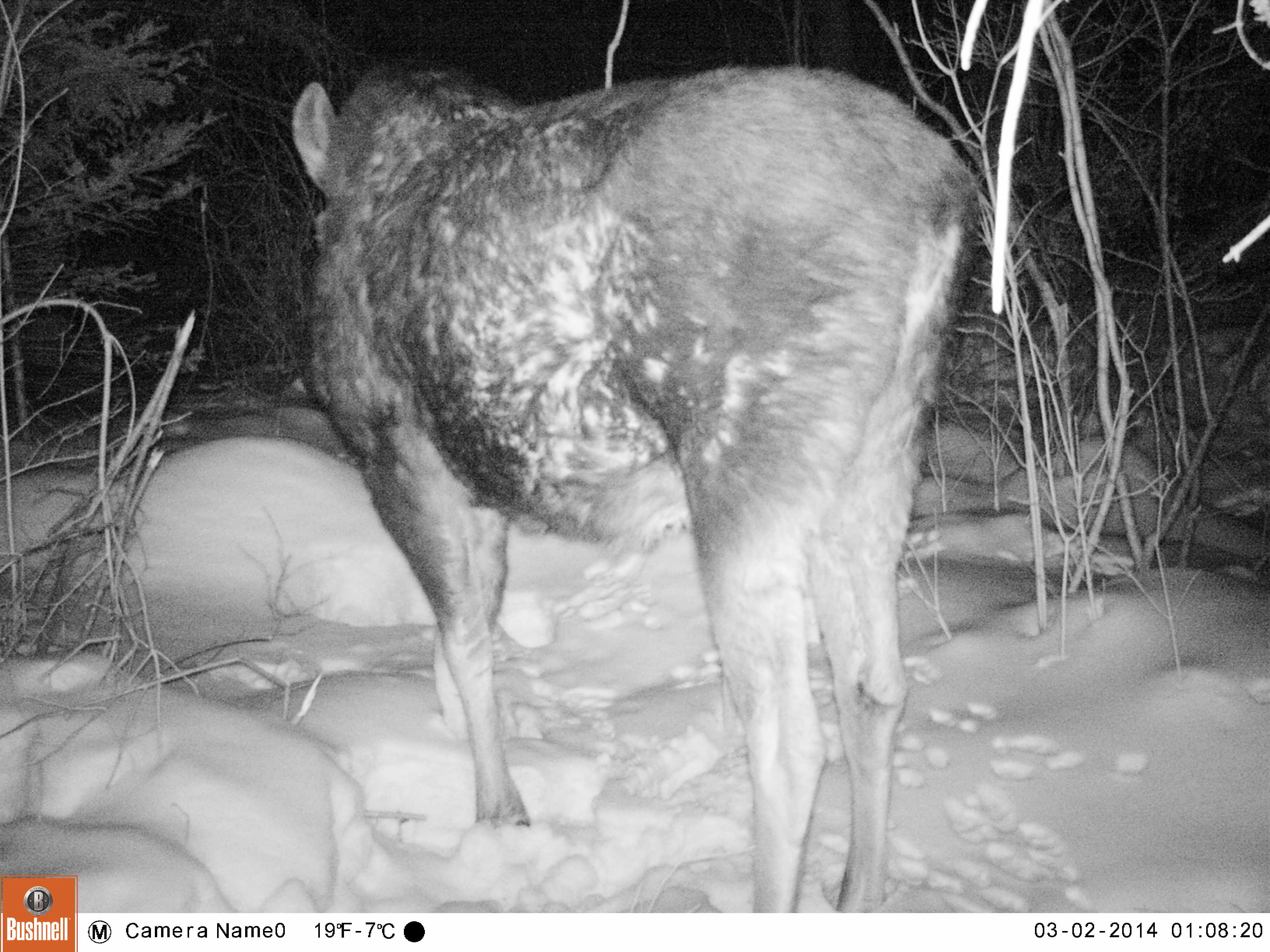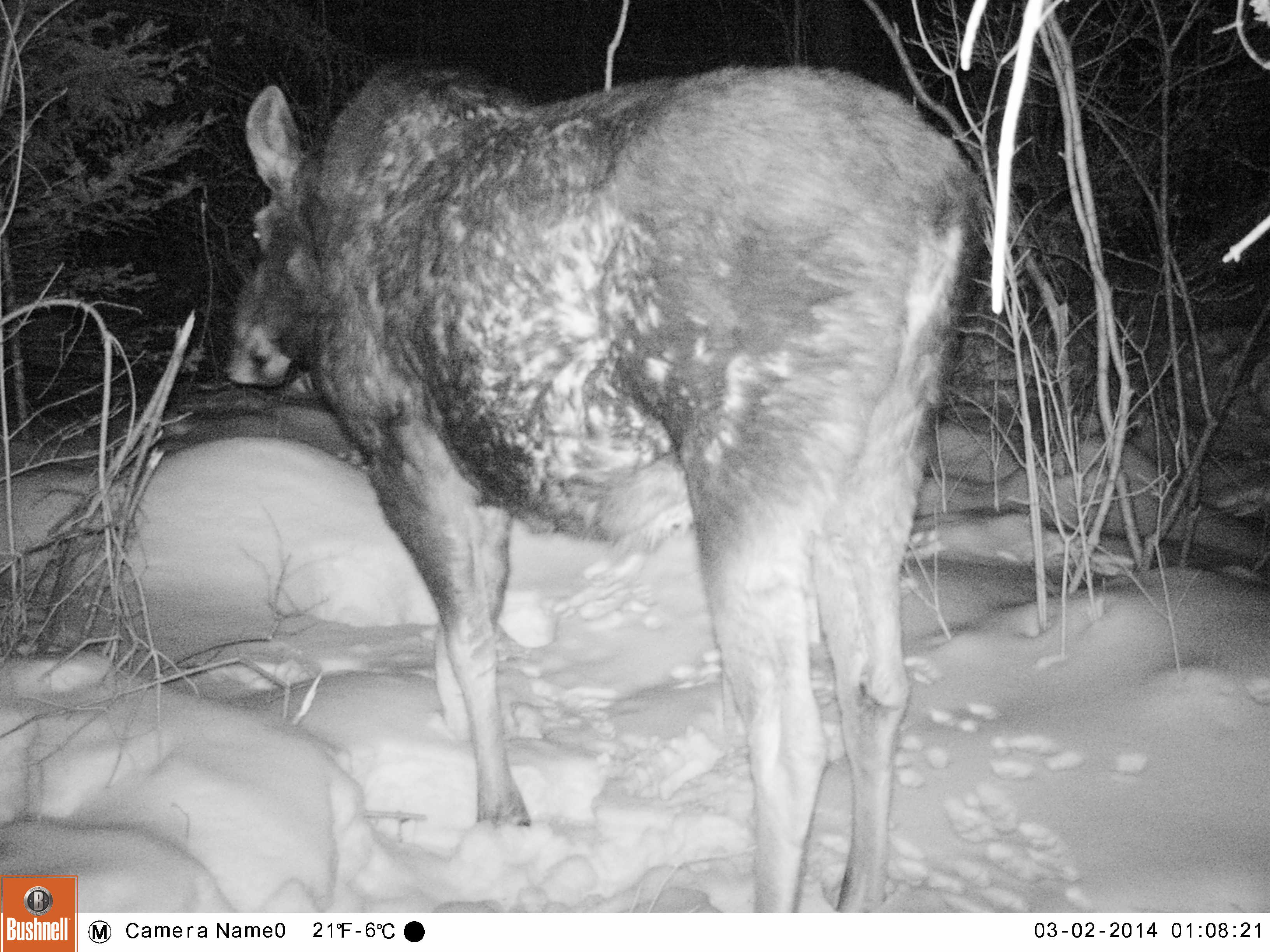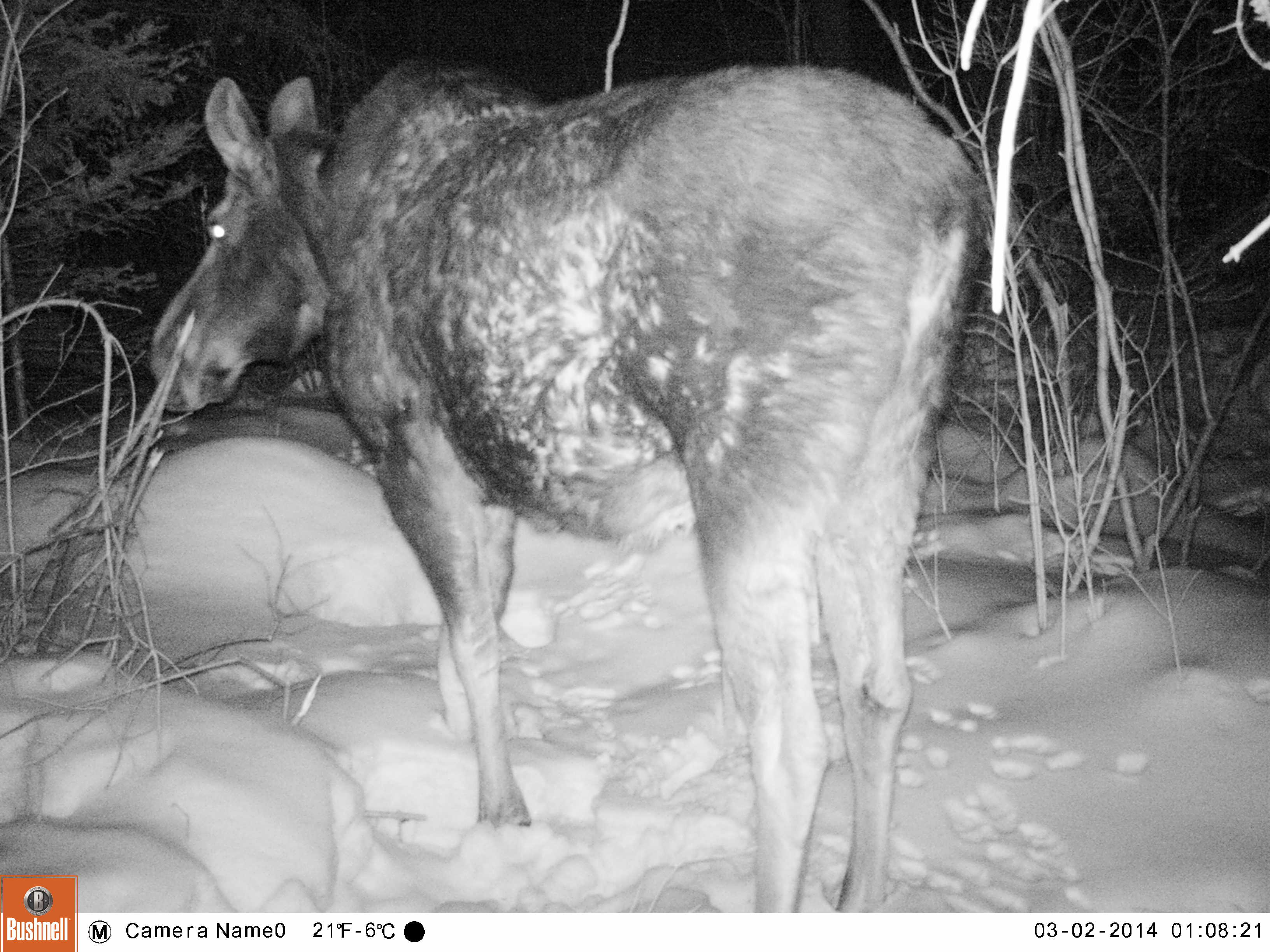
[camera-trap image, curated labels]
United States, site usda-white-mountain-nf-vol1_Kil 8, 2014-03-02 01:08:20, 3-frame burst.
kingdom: Animalia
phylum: Chordata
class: Mammalia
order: Artiodactyla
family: Cervidae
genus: Alces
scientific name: Alces alces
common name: moose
Moose (Alces alces).